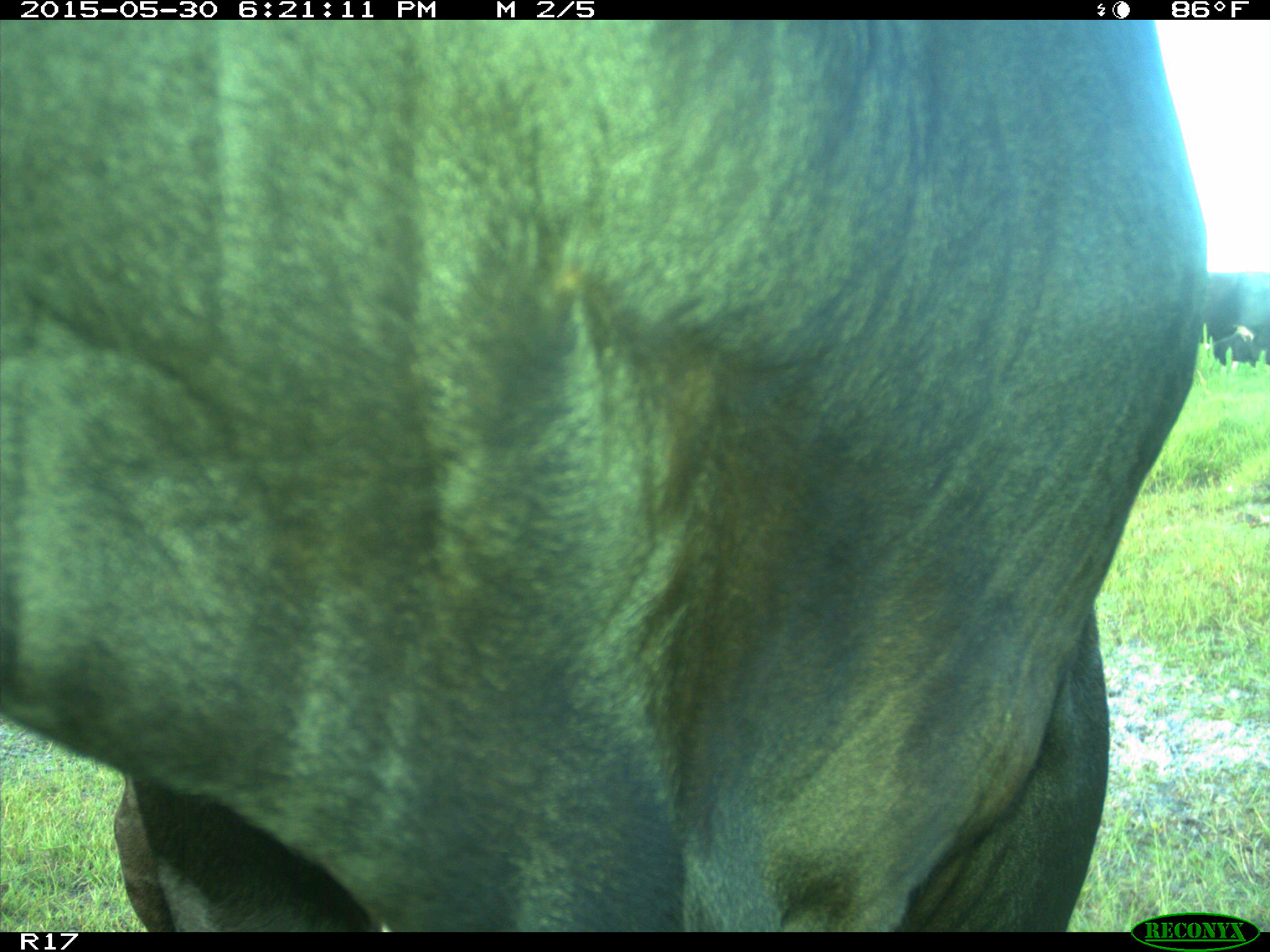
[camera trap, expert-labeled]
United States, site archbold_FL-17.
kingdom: Animalia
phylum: Chordata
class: Mammalia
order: Artiodactyla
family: Bovidae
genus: Bos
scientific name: Bos taurus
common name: domestic cow